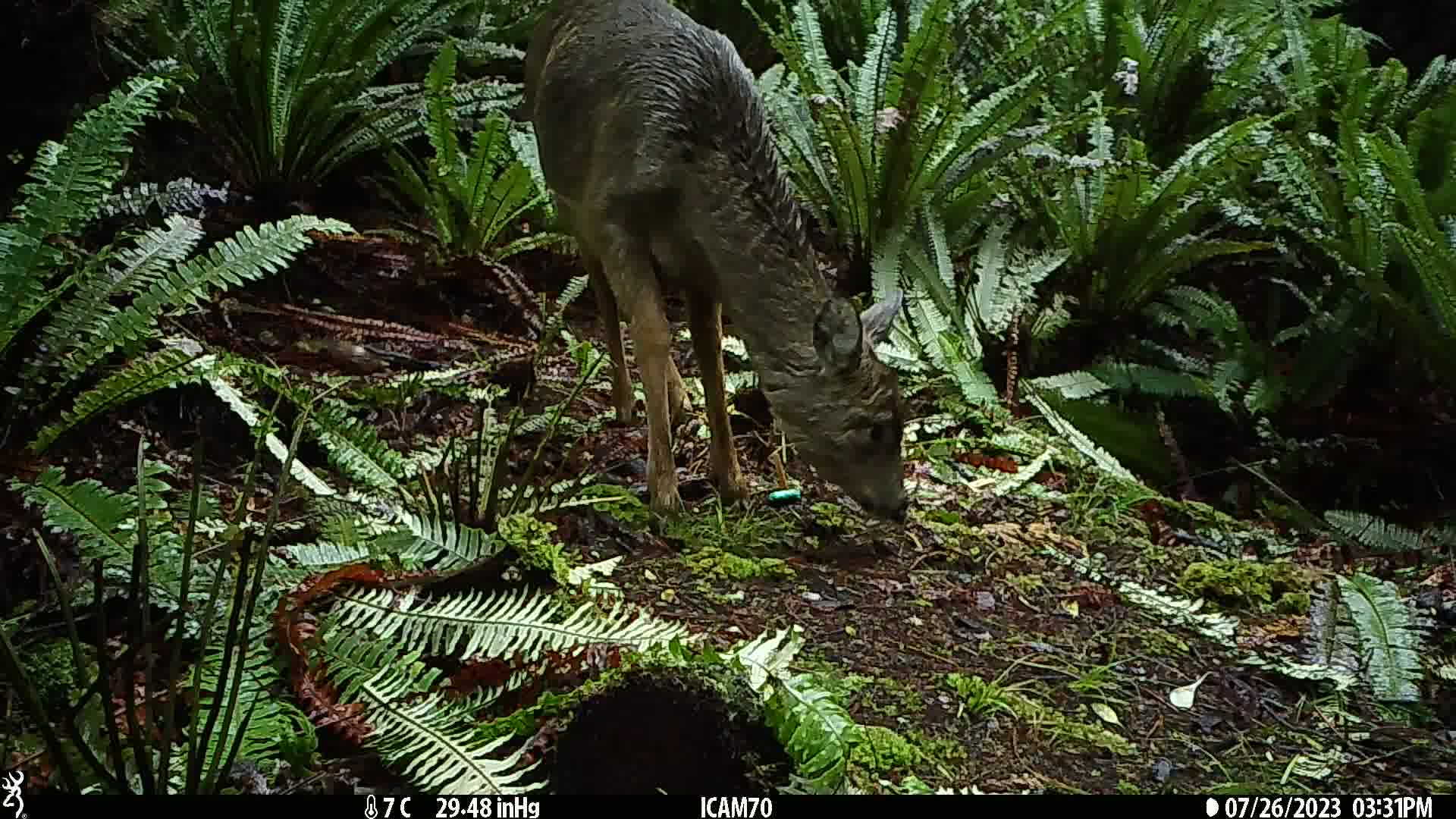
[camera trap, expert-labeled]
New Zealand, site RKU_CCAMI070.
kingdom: Animalia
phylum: Chordata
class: Mammalia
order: Artiodactyla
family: Cervidae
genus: Odocoileus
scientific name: Odocoileus virginianus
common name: white-tailed deer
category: white tailed deer